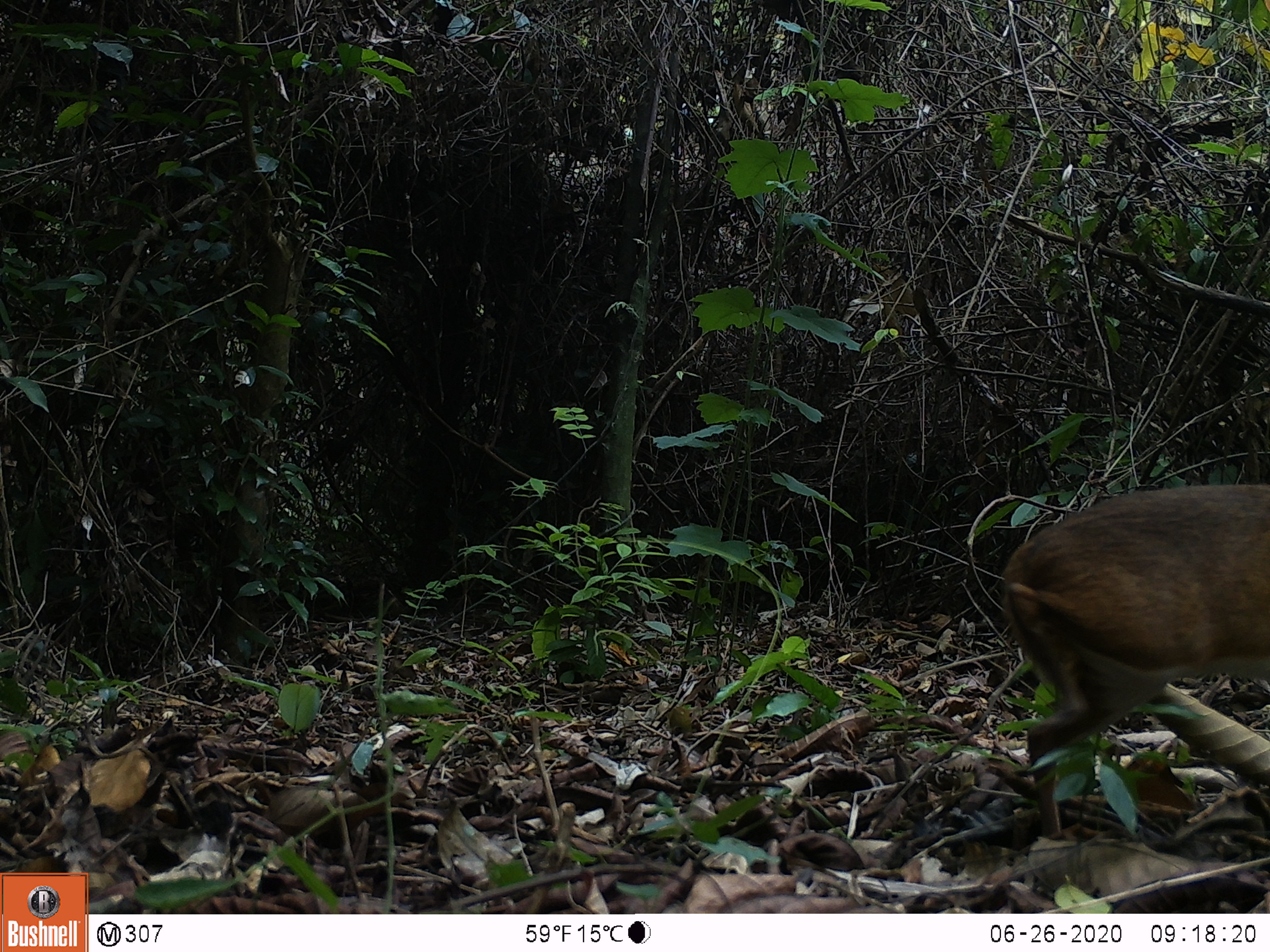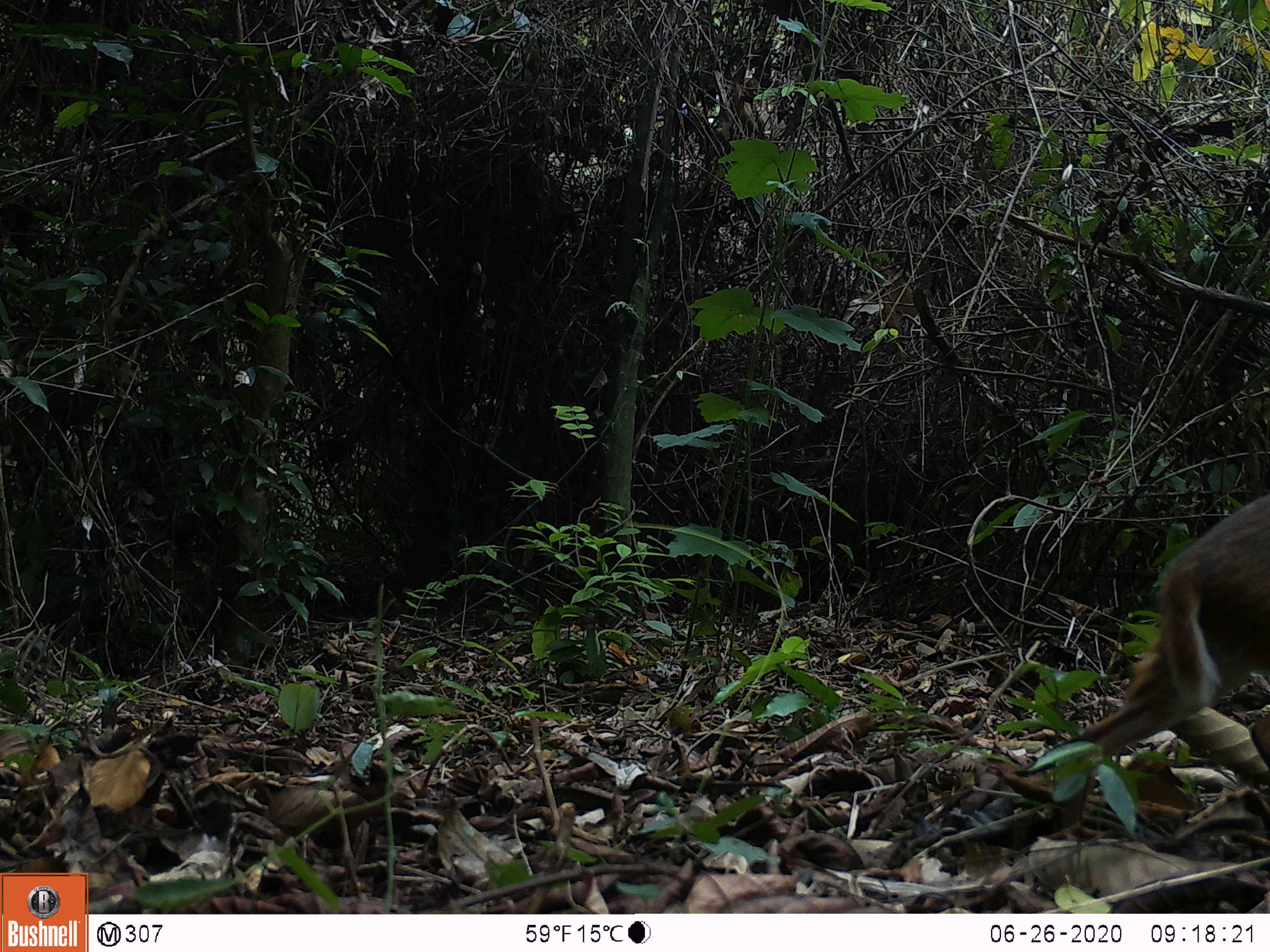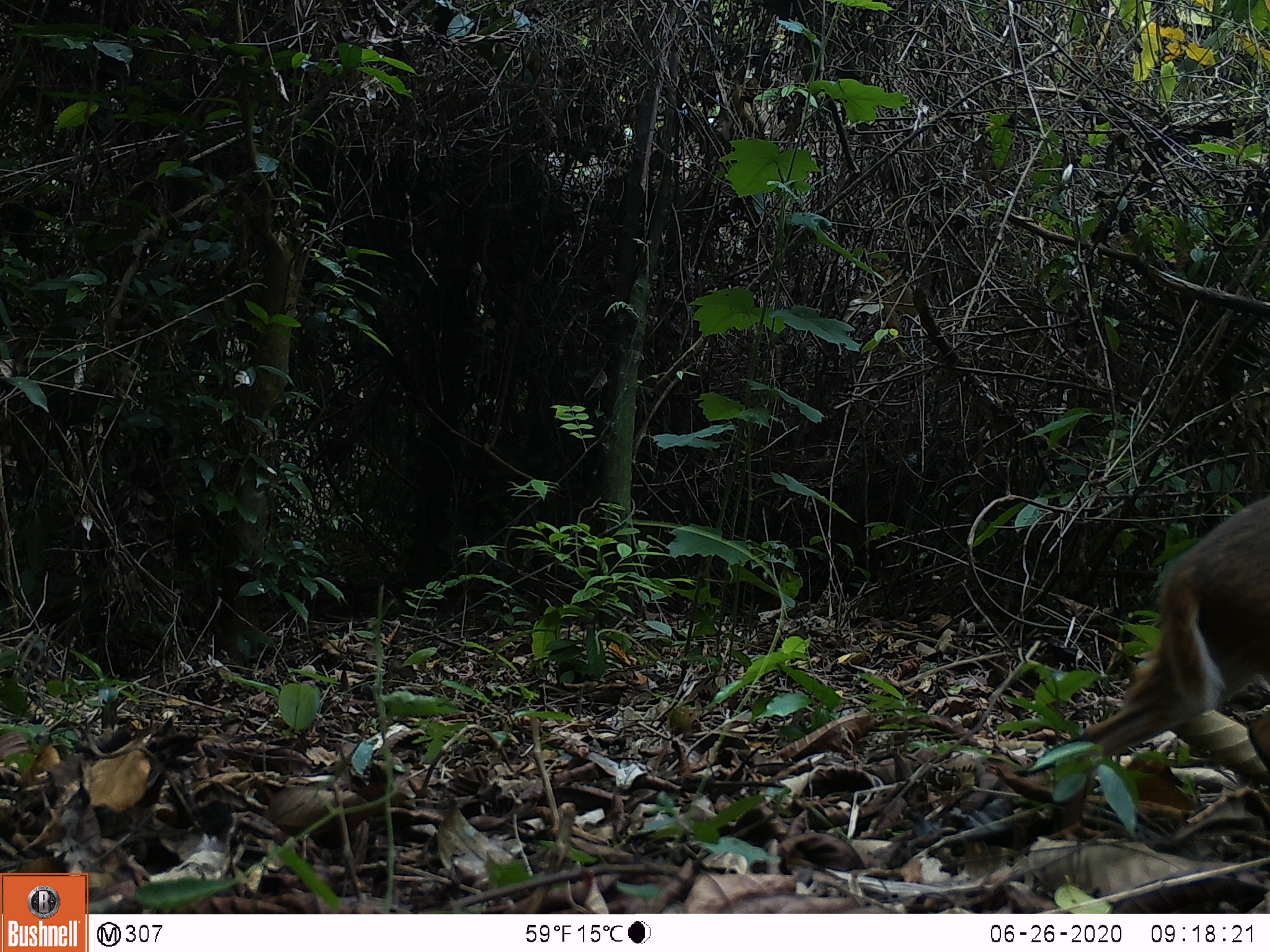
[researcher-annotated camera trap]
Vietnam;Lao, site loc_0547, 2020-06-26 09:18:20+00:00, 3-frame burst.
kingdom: Animalia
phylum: Chordata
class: Mammalia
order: Artiodactyla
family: Tragulidae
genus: Moschiola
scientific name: Moschiola meminna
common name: chevrotain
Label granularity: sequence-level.